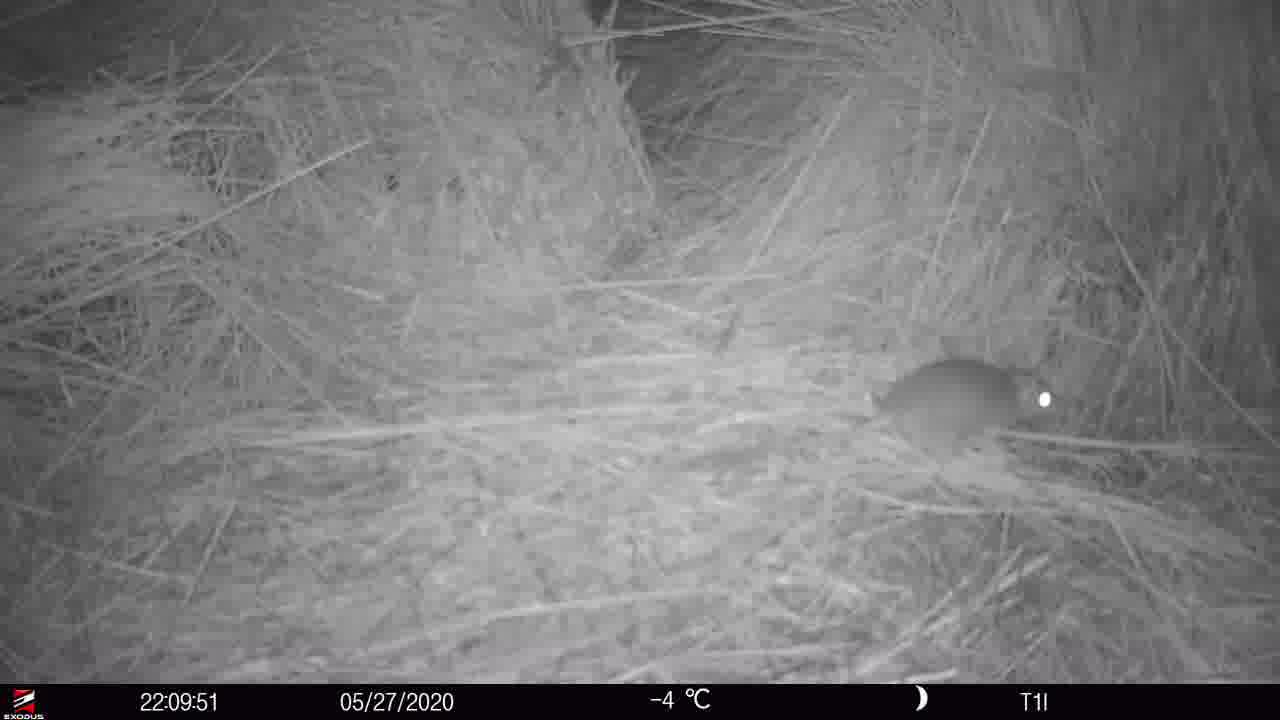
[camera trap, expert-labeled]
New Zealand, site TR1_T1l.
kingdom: Animalia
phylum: Chordata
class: Mammalia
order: Rodentia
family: Muridae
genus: Rattus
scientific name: Rattus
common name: rat